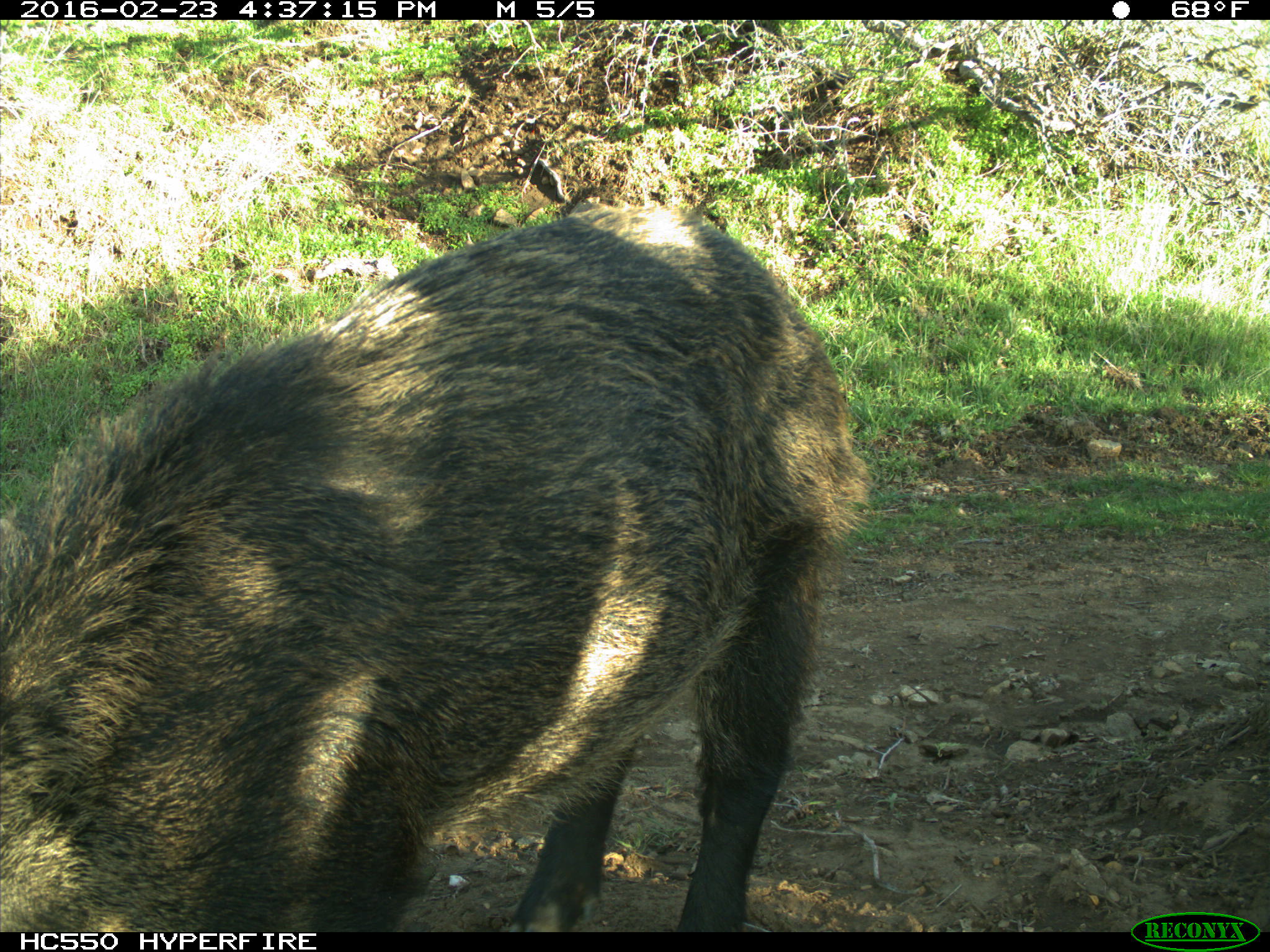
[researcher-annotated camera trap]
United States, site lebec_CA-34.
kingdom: Animalia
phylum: Chordata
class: Mammalia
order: Artiodactyla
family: Suidae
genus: Sus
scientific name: Sus scrofa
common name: wild boar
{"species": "Sus scrofa (wild boar)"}